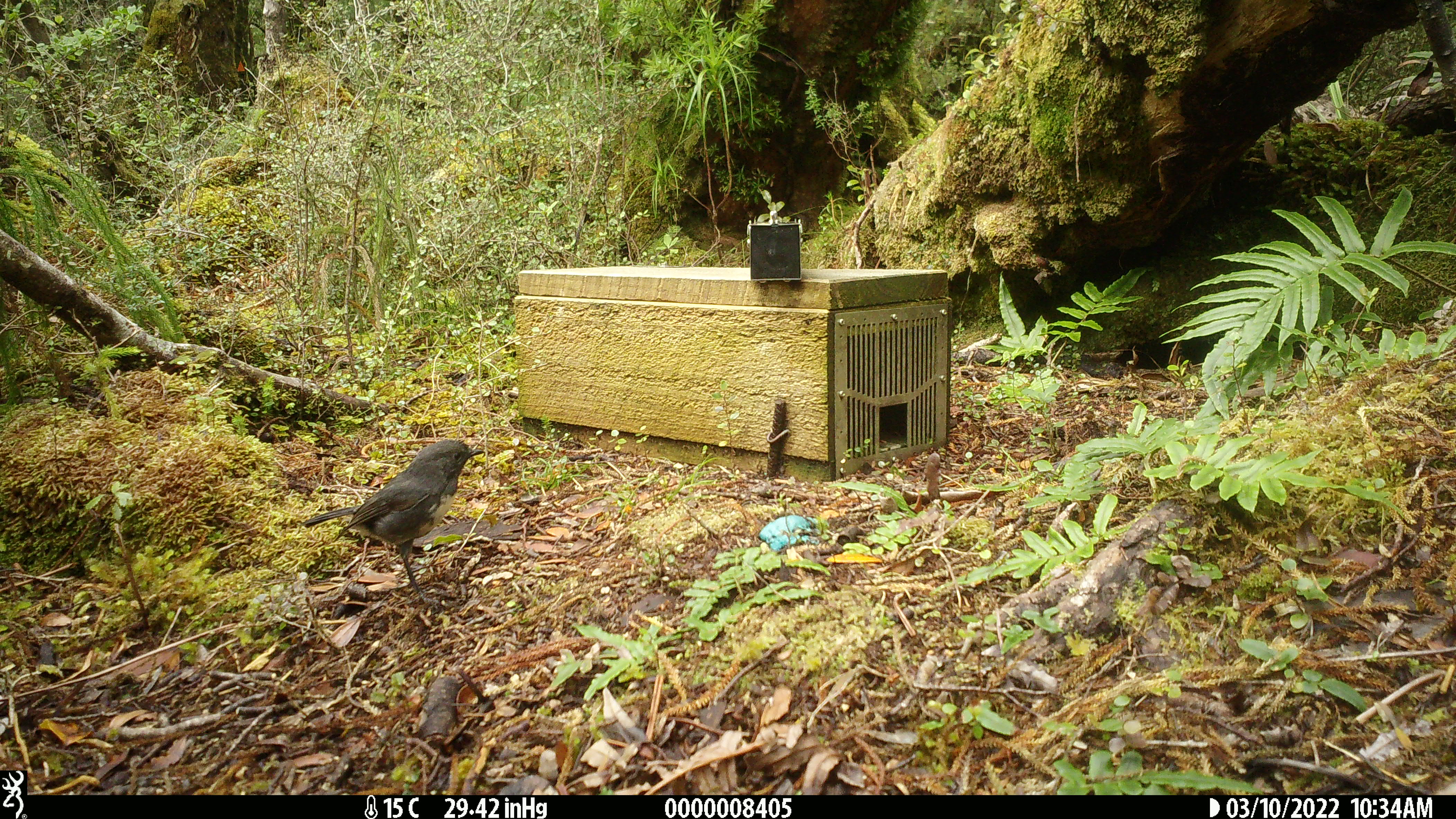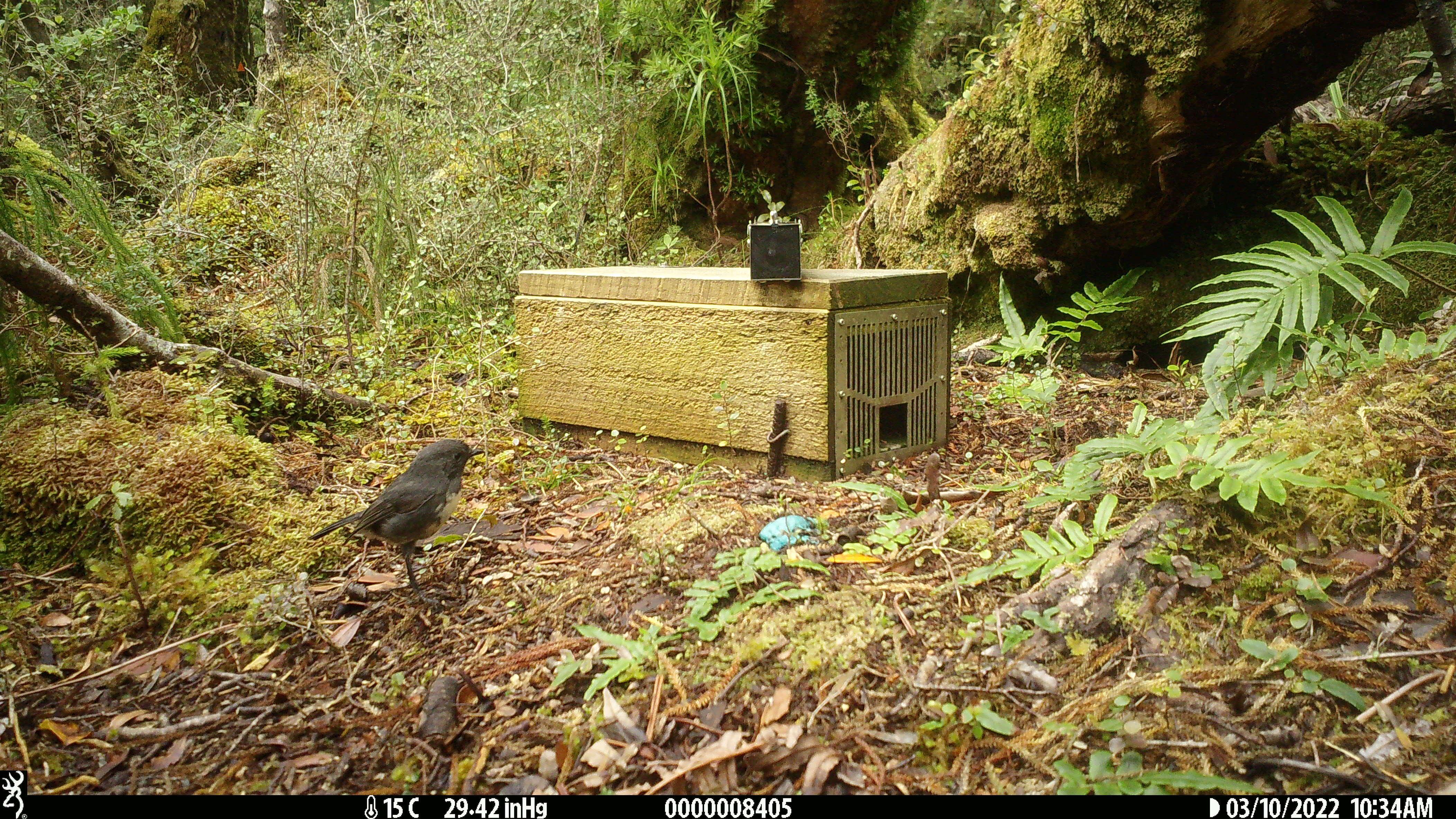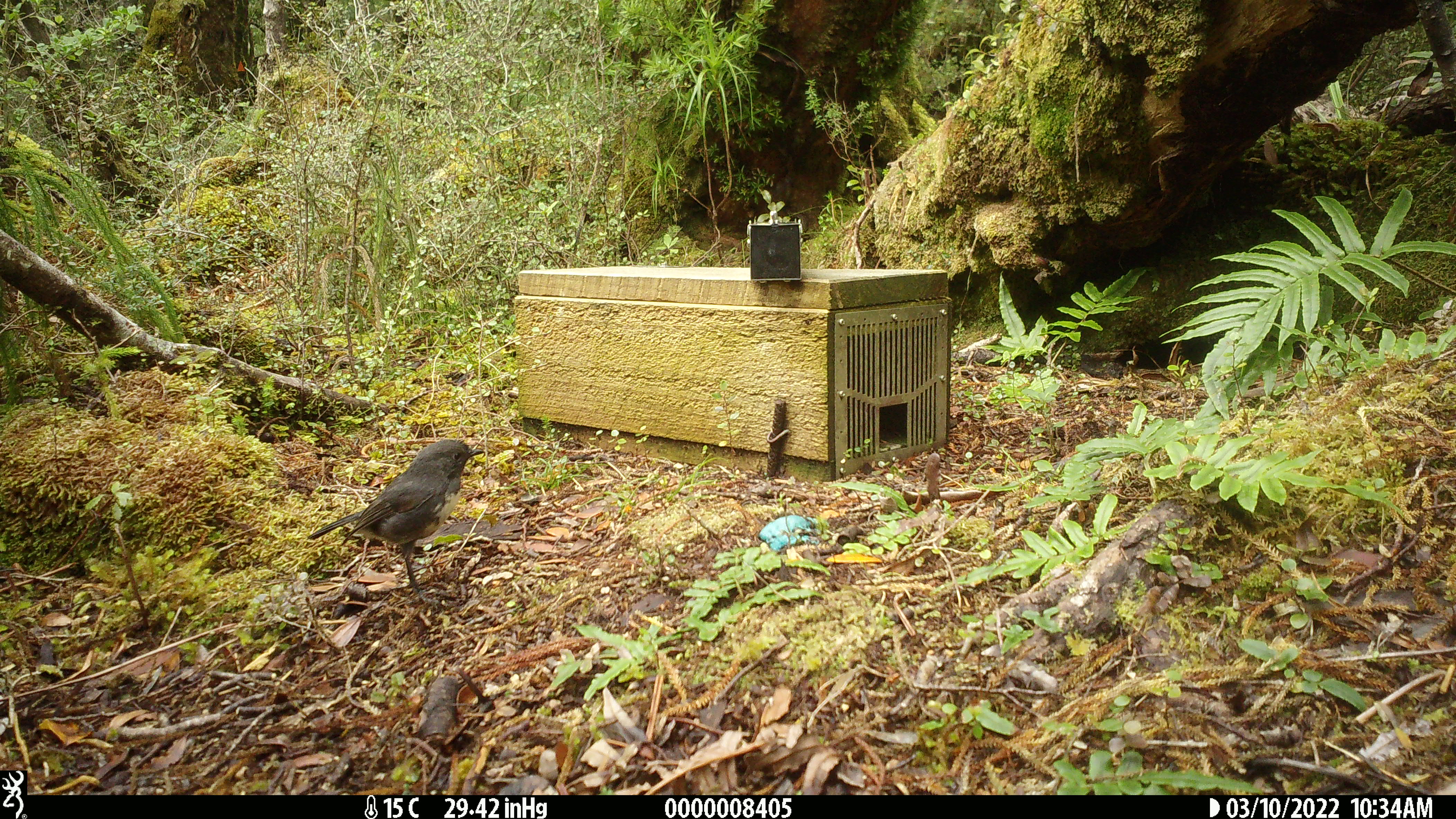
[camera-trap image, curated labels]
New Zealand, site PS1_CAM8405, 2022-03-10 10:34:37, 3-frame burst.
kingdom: Animalia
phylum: Chordata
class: Aves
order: Passeriformes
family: Petroicidae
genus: Petroica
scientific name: Petroica australis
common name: new zealand robin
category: robin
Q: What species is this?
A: Robin (new zealand robin) (Petroica australis).